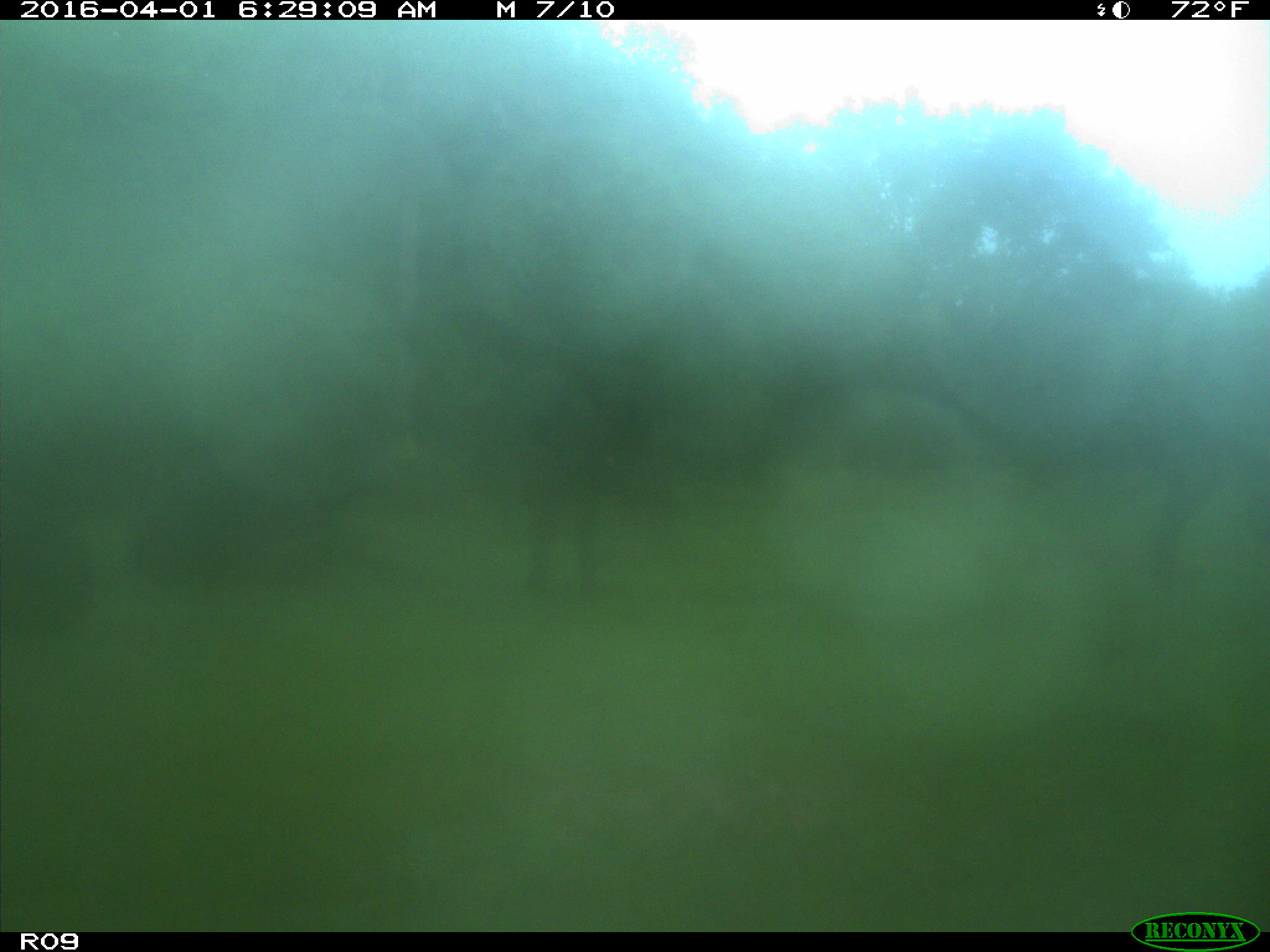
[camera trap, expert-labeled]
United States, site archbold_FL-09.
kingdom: Animalia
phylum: Chordata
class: Mammalia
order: Artiodactyla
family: Bovidae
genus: Bos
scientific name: Bos taurus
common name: domestic cow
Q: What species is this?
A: Bos taurus (domestic cow).